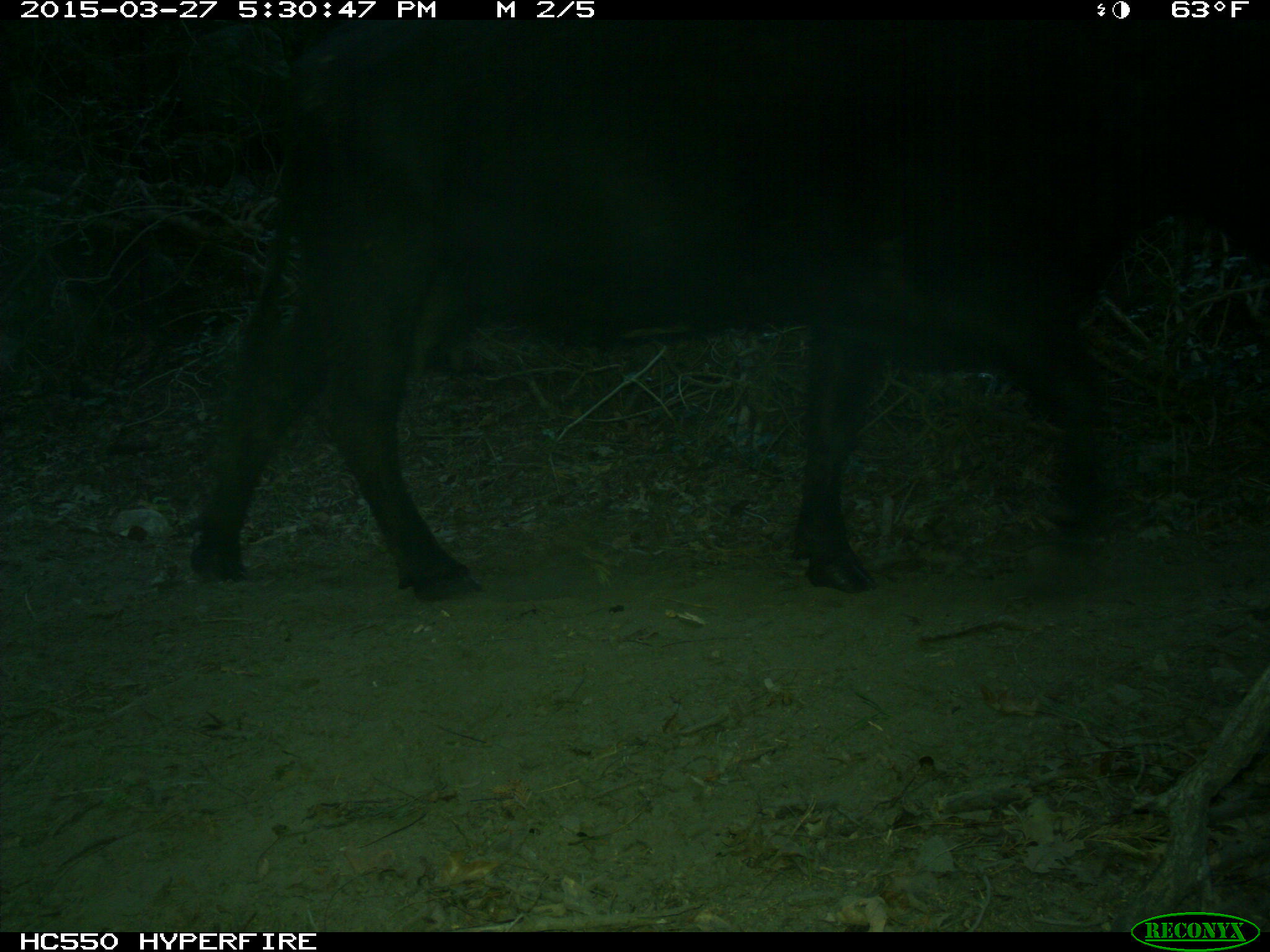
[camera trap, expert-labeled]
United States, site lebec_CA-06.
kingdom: Animalia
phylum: Chordata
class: Mammalia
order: Artiodactyla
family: Bovidae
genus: Bos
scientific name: Bos taurus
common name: domestic cow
Bos taurus (domestic cow).